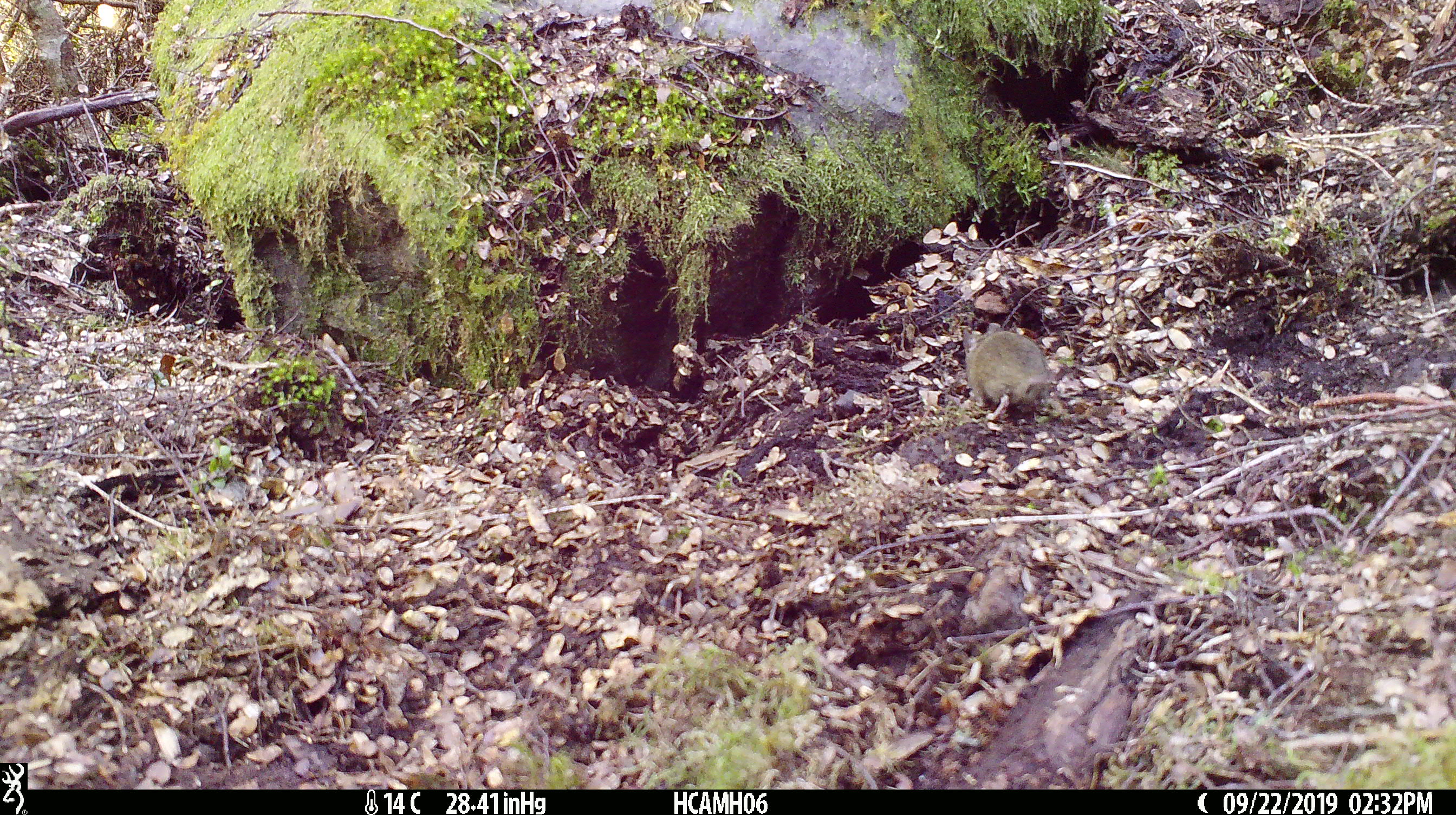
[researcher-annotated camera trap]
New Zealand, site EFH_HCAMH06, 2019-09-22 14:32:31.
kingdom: Animalia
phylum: Chordata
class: Mammalia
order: Rodentia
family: Muridae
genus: Mus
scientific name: Mus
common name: mouse